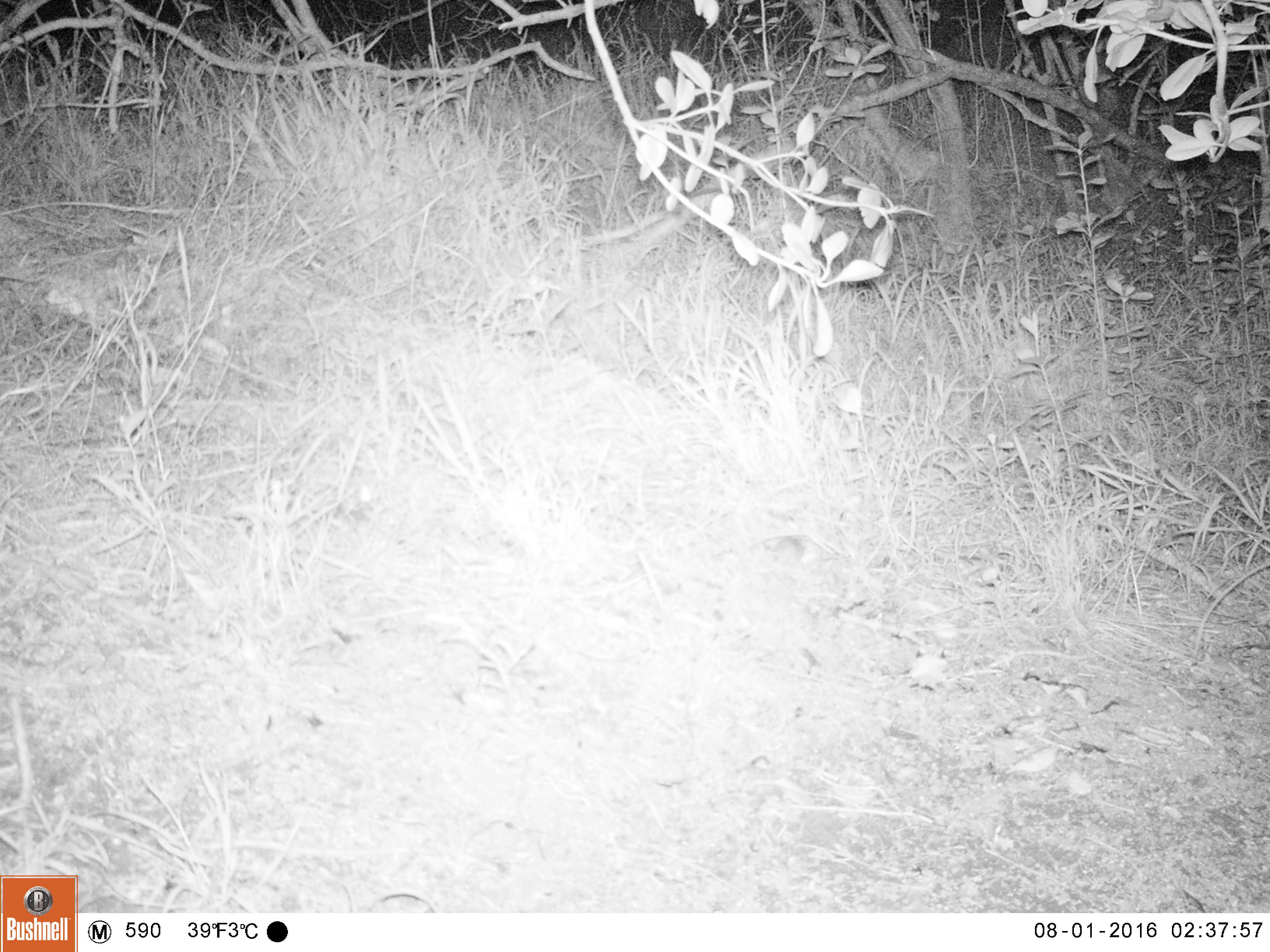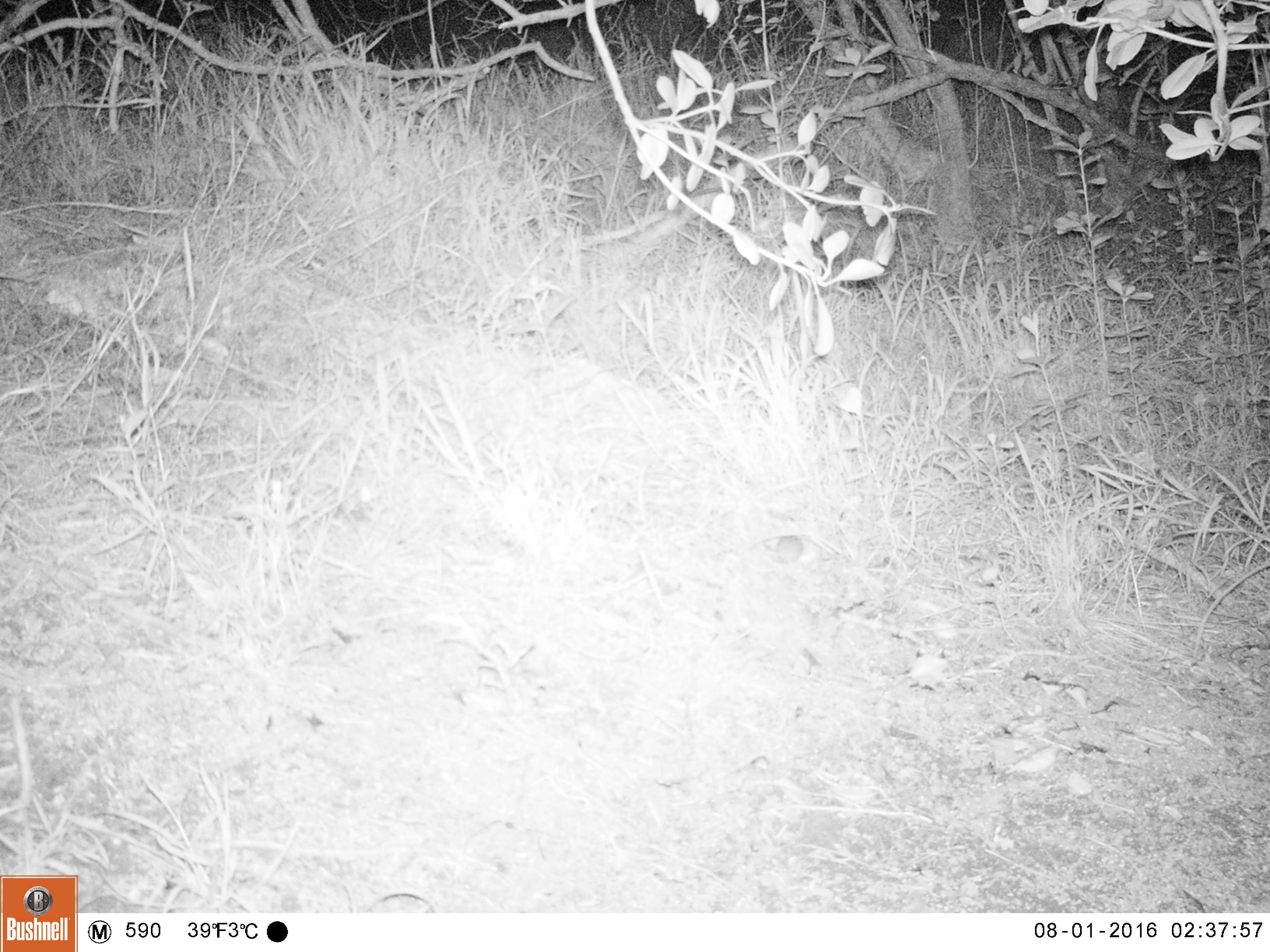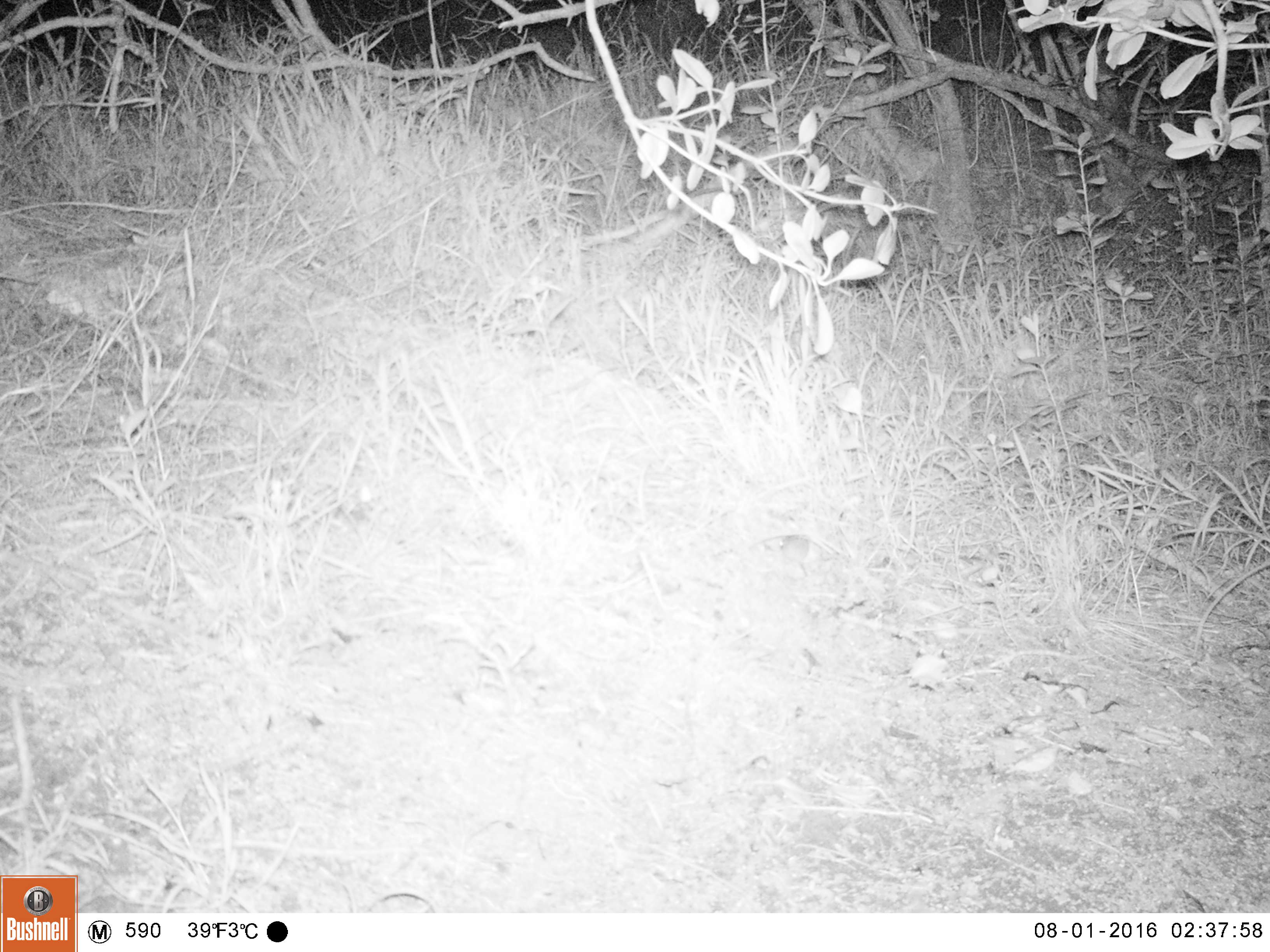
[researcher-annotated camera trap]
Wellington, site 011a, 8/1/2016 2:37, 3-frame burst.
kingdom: Animalia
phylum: Chordata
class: Mammalia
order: Rodentia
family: Muridae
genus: Mus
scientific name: Mus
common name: mouse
Mouse (Mus).